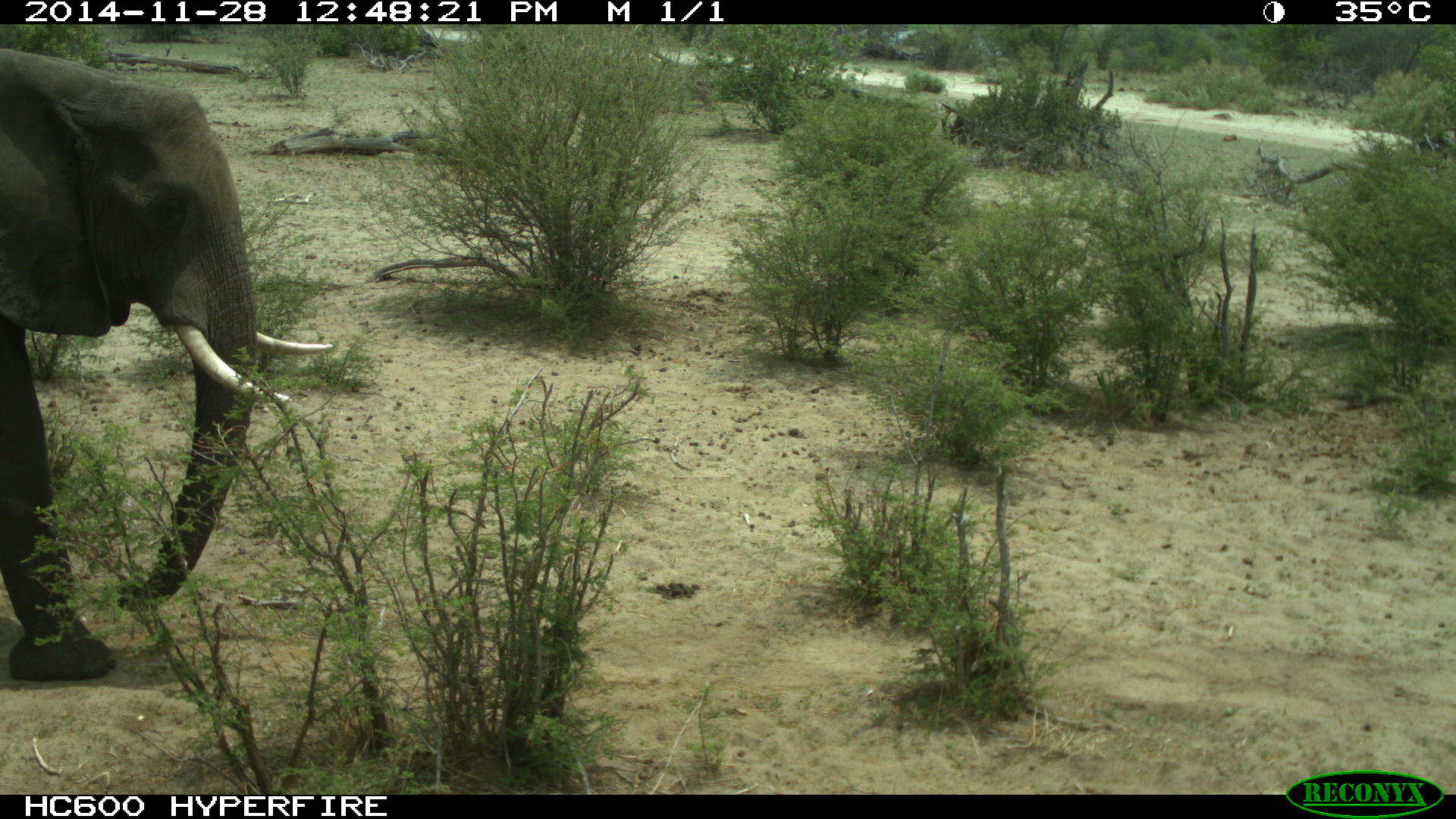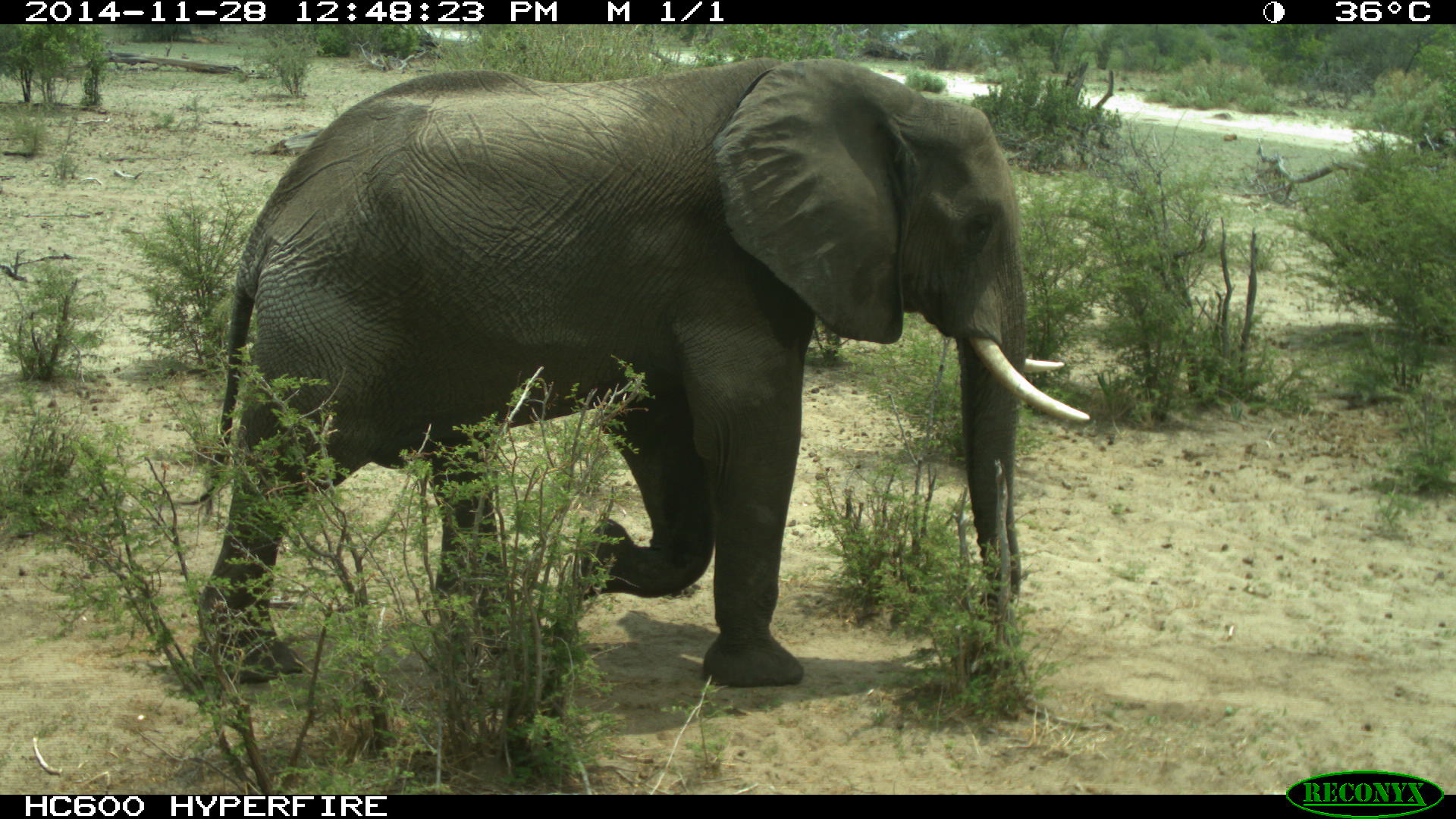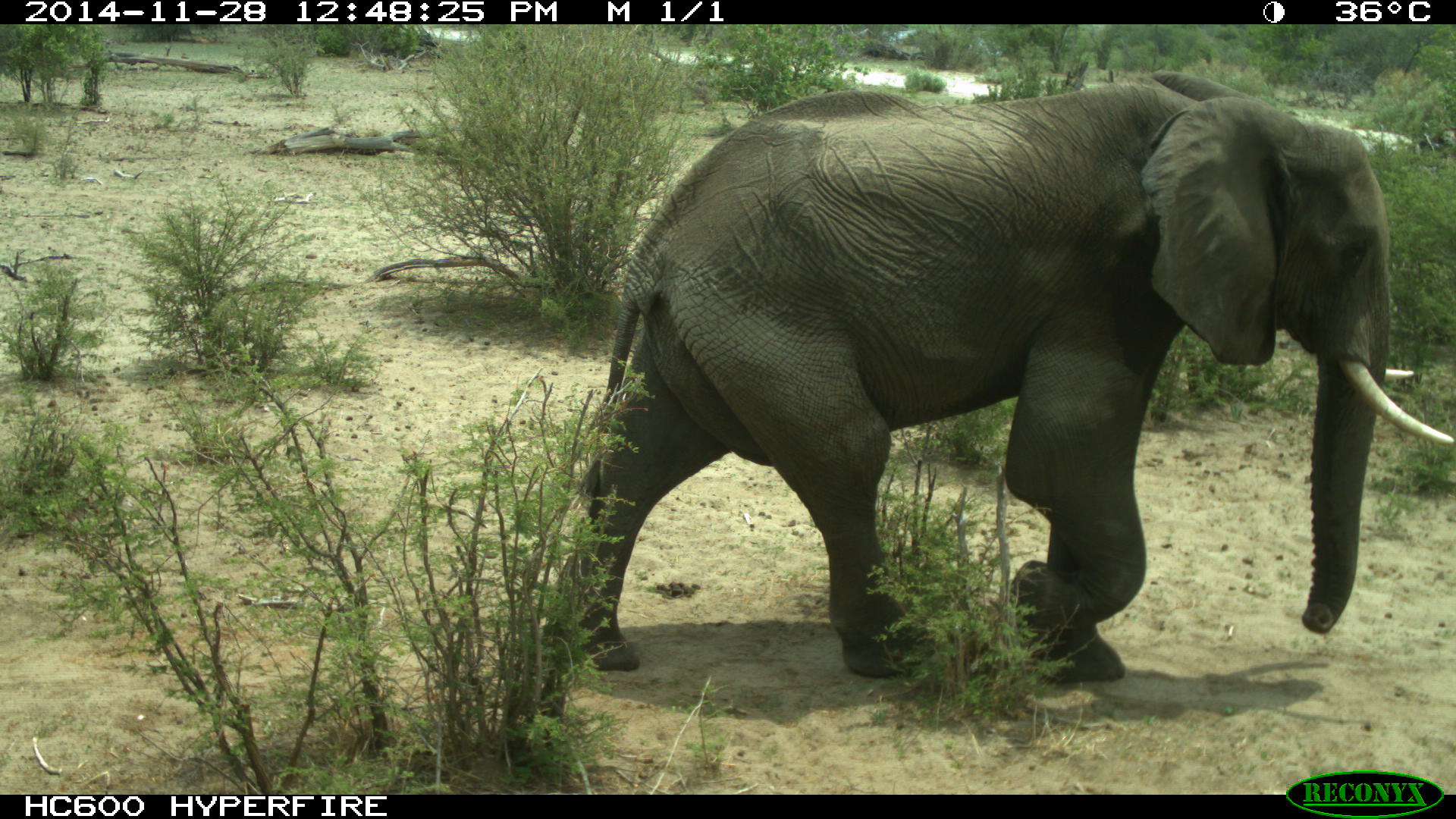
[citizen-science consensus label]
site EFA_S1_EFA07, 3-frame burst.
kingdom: Animalia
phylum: Chordata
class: Mammalia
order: Proboscidea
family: Elephantidae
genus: Loxodonta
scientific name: Loxodonta africana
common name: african bush elephant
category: elephant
Elephant (african bush elephant) (Loxodonta africana), count 1. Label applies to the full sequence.